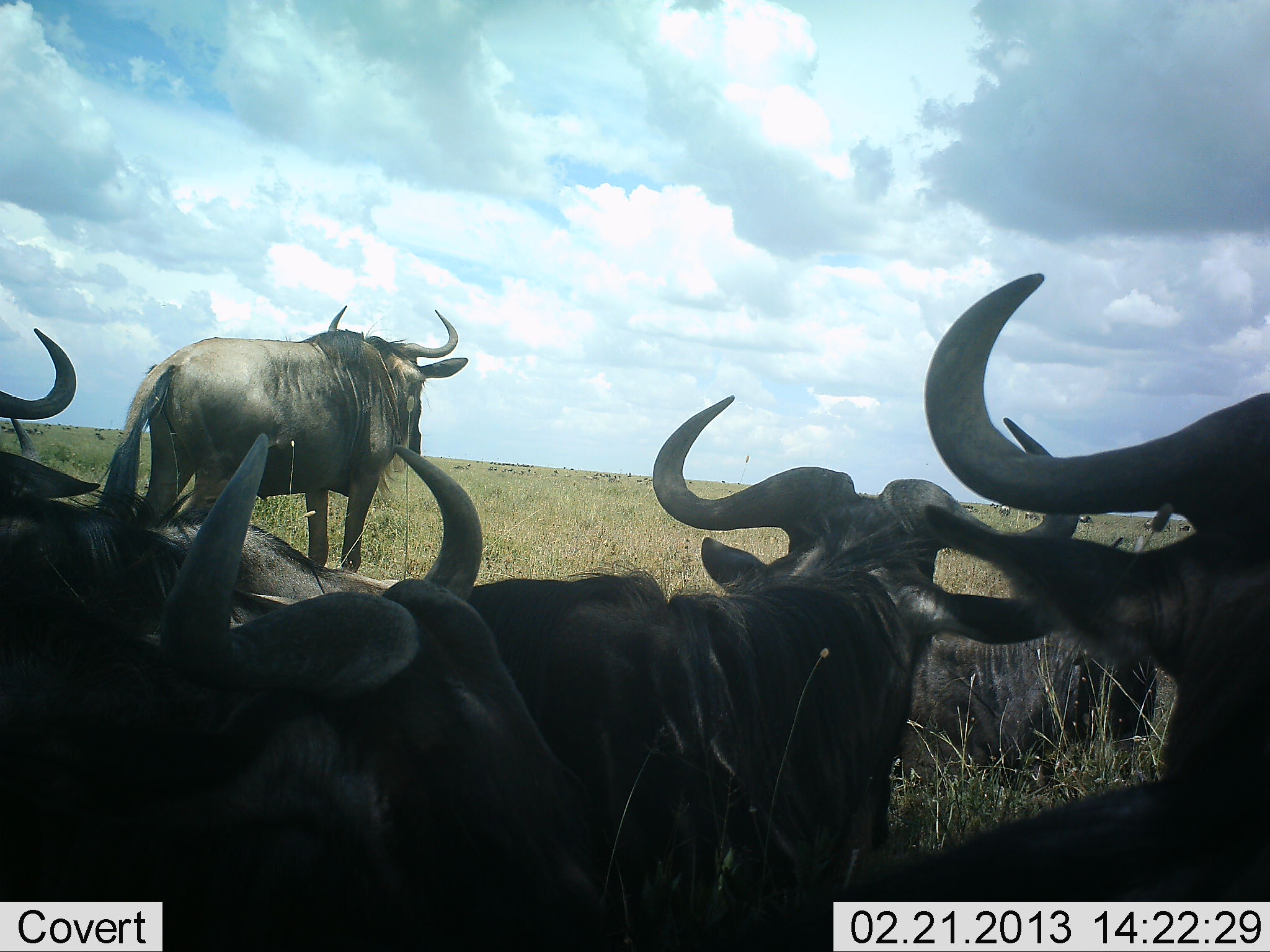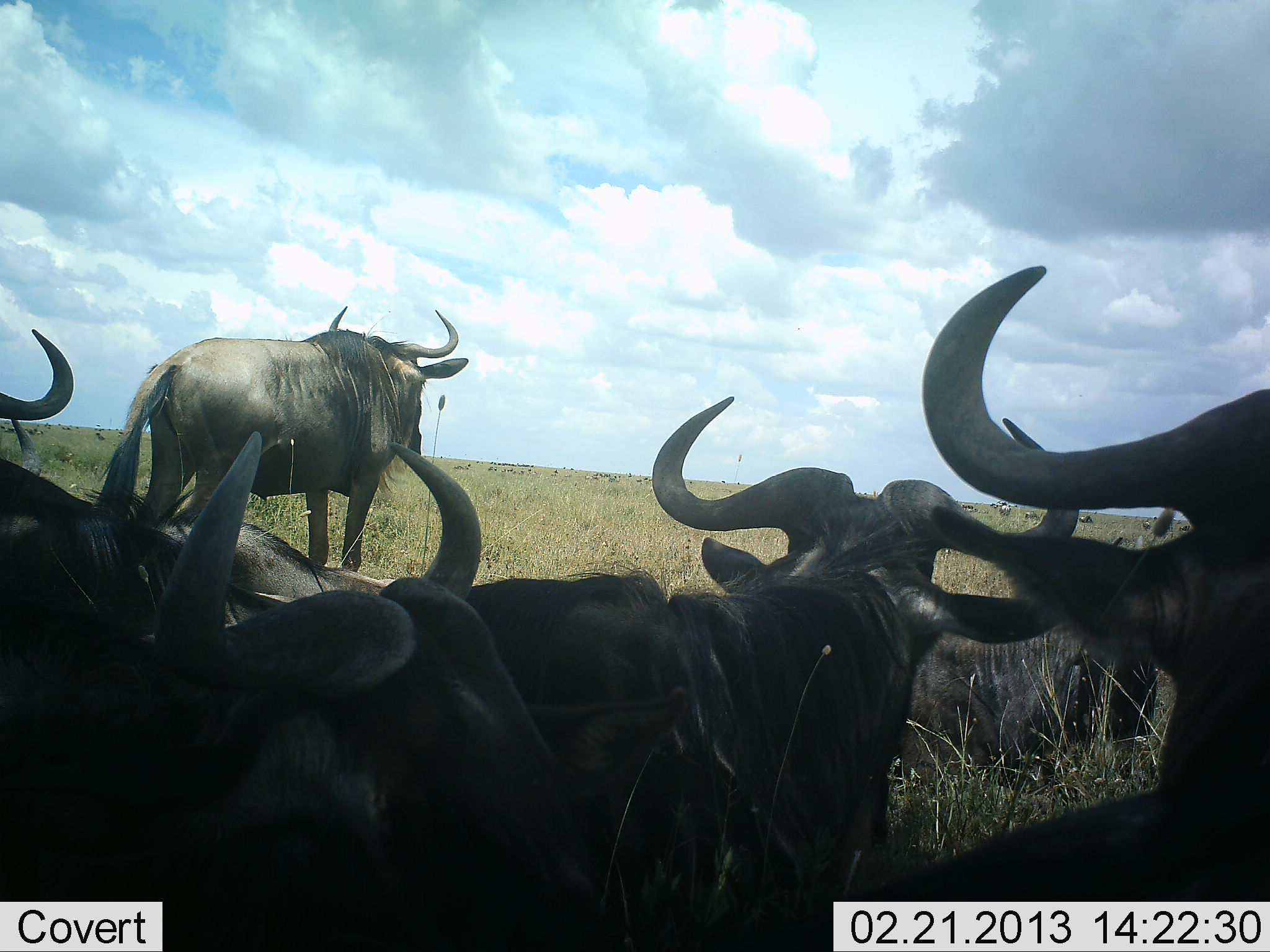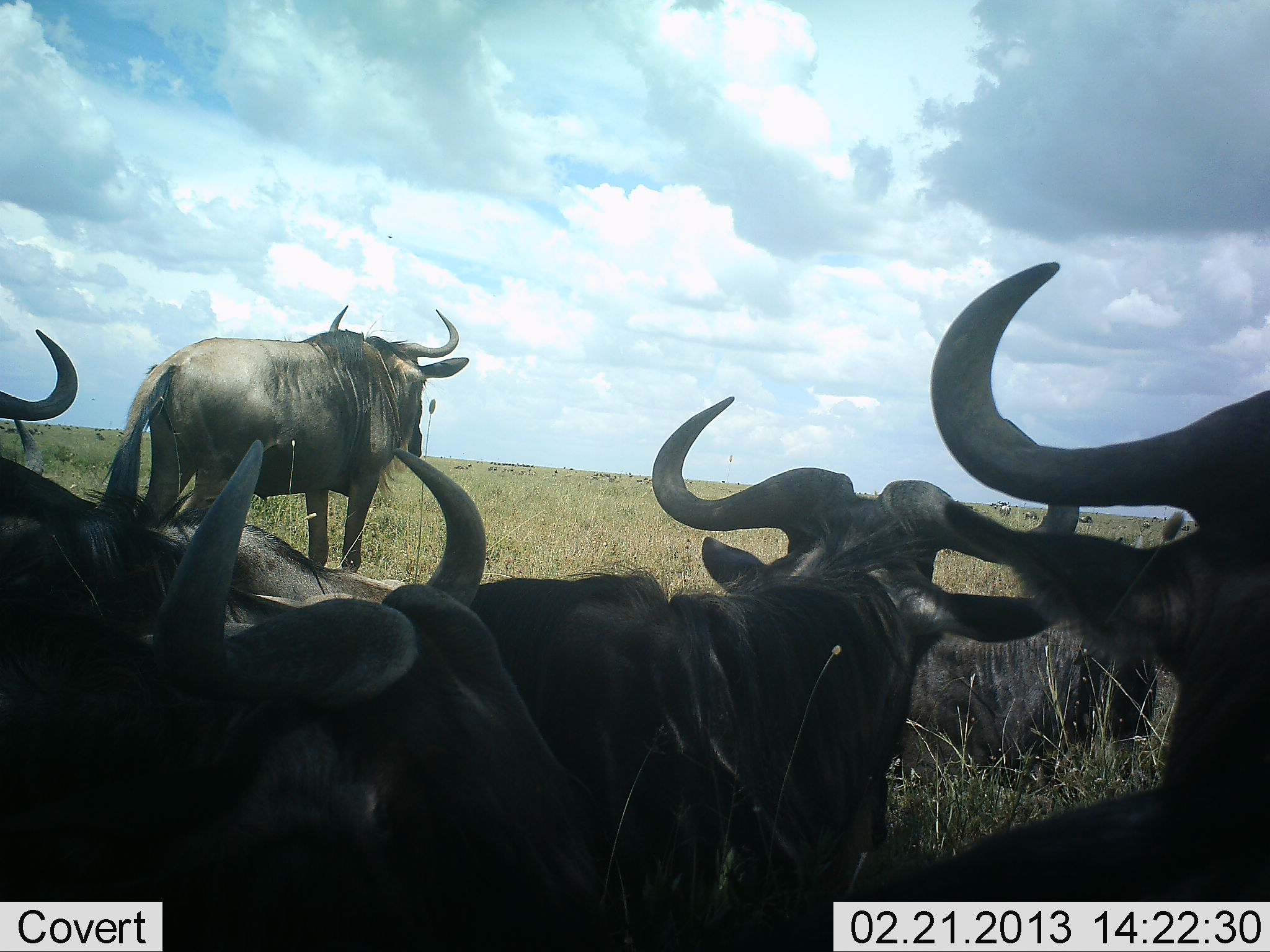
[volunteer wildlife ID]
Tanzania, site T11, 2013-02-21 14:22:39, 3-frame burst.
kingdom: Animalia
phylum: Chordata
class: Mammalia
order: Artiodactyla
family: Bovidae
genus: Connochaetes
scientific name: Connochaetes taurinus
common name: blue wildebeest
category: wildebeest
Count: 7.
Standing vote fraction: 67%.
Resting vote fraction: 93%.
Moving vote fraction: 4%.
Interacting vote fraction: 7%.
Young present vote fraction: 0%.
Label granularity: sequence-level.